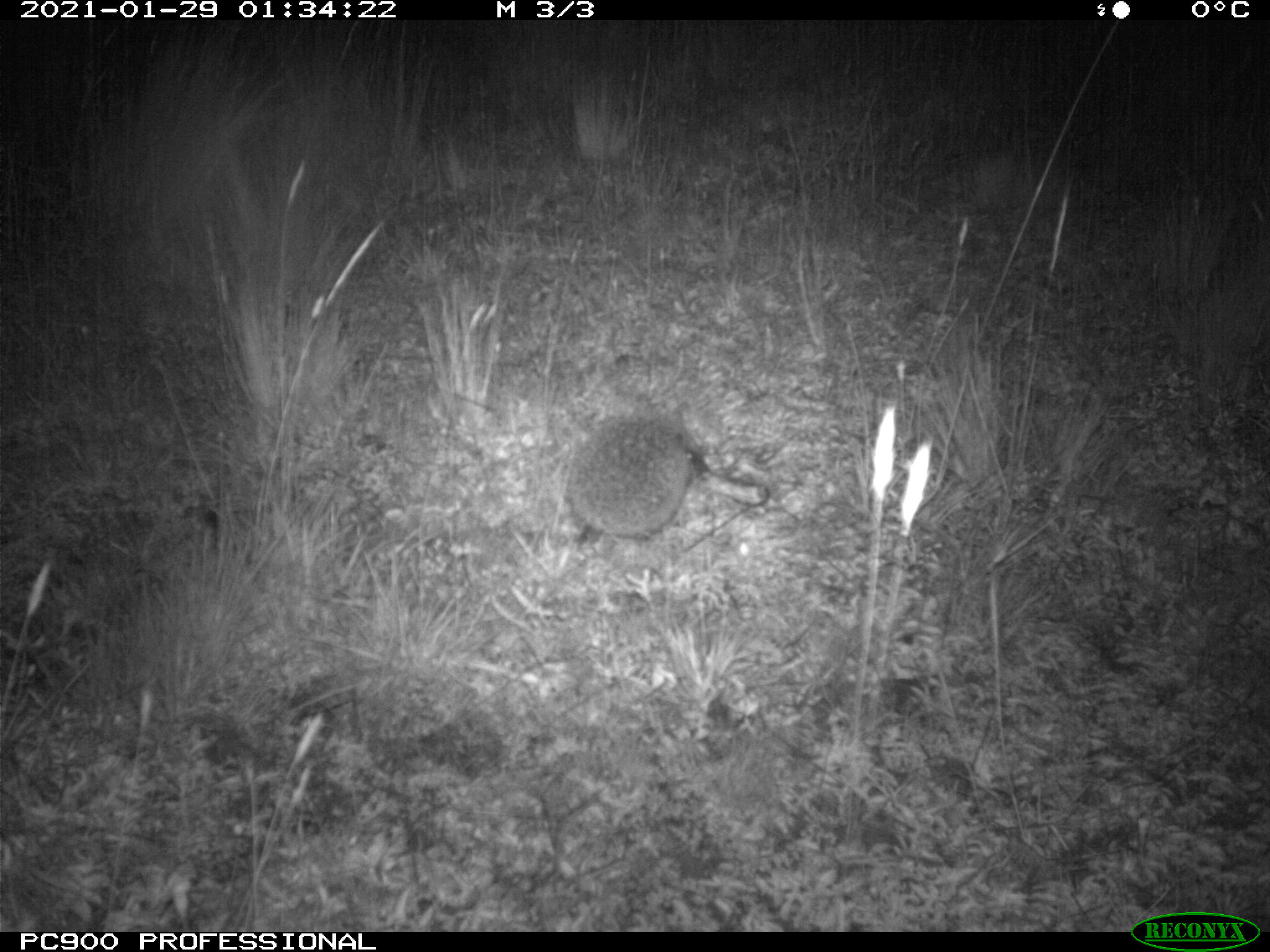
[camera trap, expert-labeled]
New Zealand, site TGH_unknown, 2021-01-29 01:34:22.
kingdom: Animalia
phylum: Chordata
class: Mammalia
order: Eulipotyphla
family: Erinaceidae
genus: Erinaceus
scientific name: Erinaceus europaeus europaeus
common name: european hedgehog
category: hedgehog